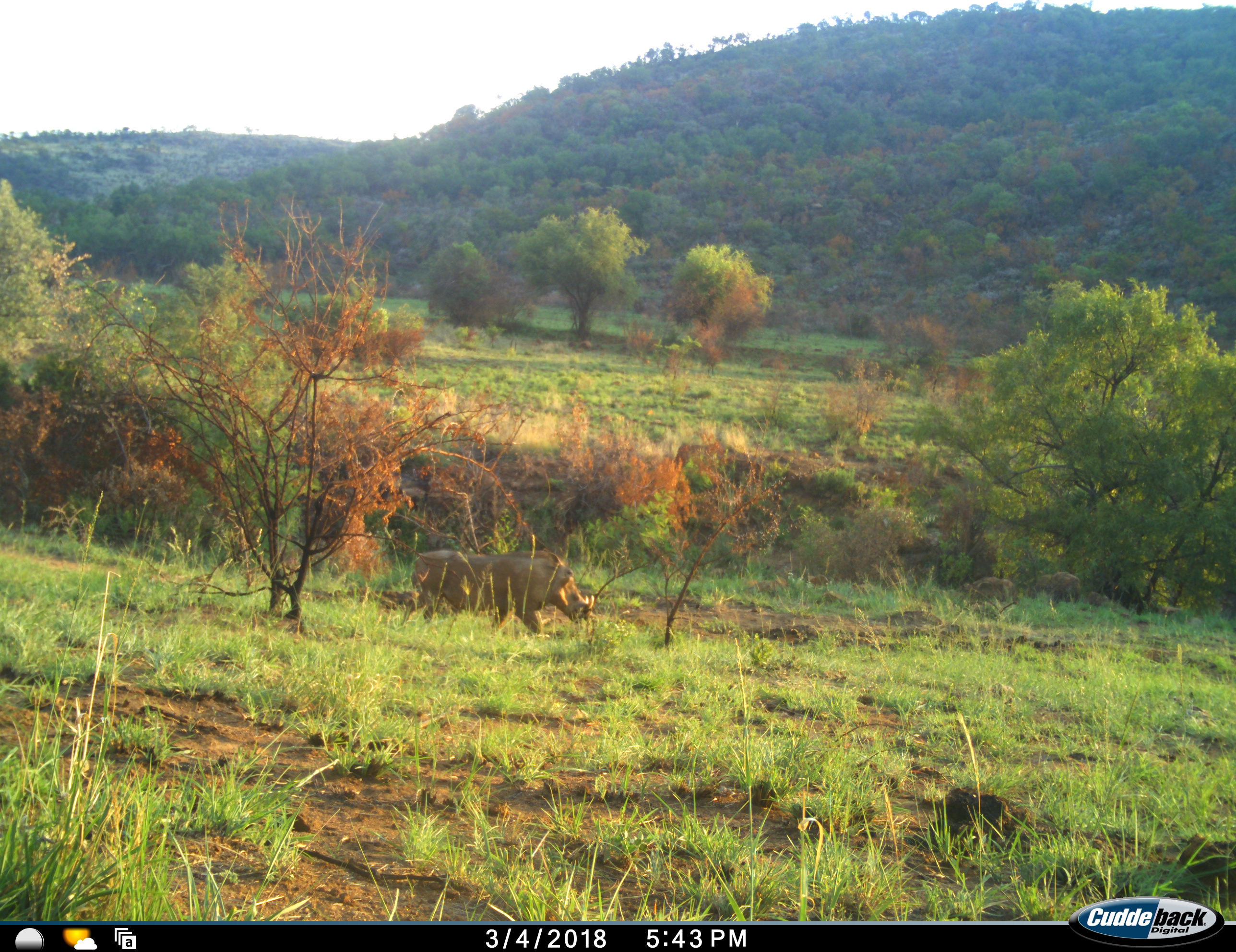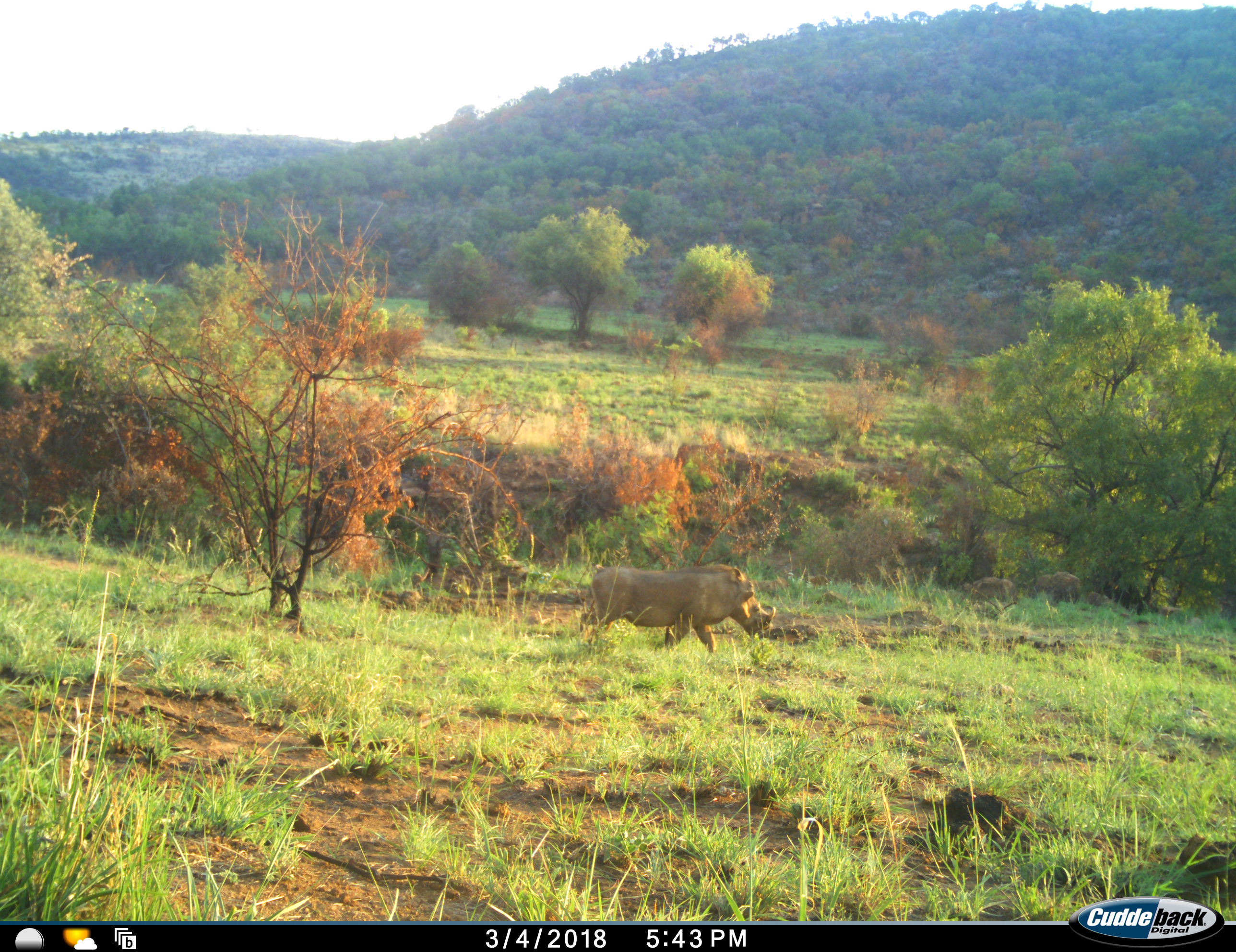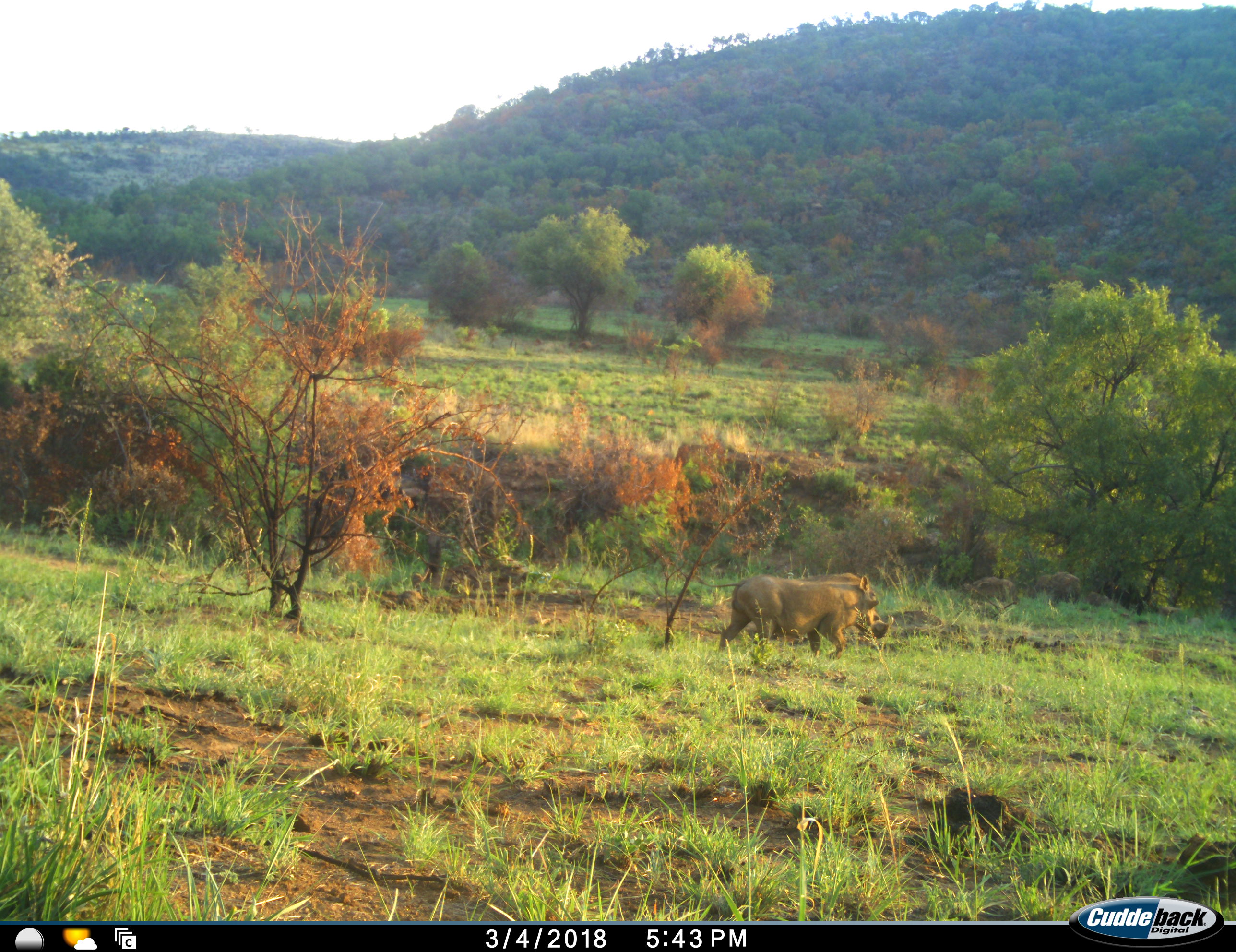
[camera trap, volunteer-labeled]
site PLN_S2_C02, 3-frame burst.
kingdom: Animalia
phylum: Chordata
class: Mammalia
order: Artiodactyla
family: Suidae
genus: Phacochoerus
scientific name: Phacochoerus africanus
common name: warthog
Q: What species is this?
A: Warthog (Phacochoerus africanus).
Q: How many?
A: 1.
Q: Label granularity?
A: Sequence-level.